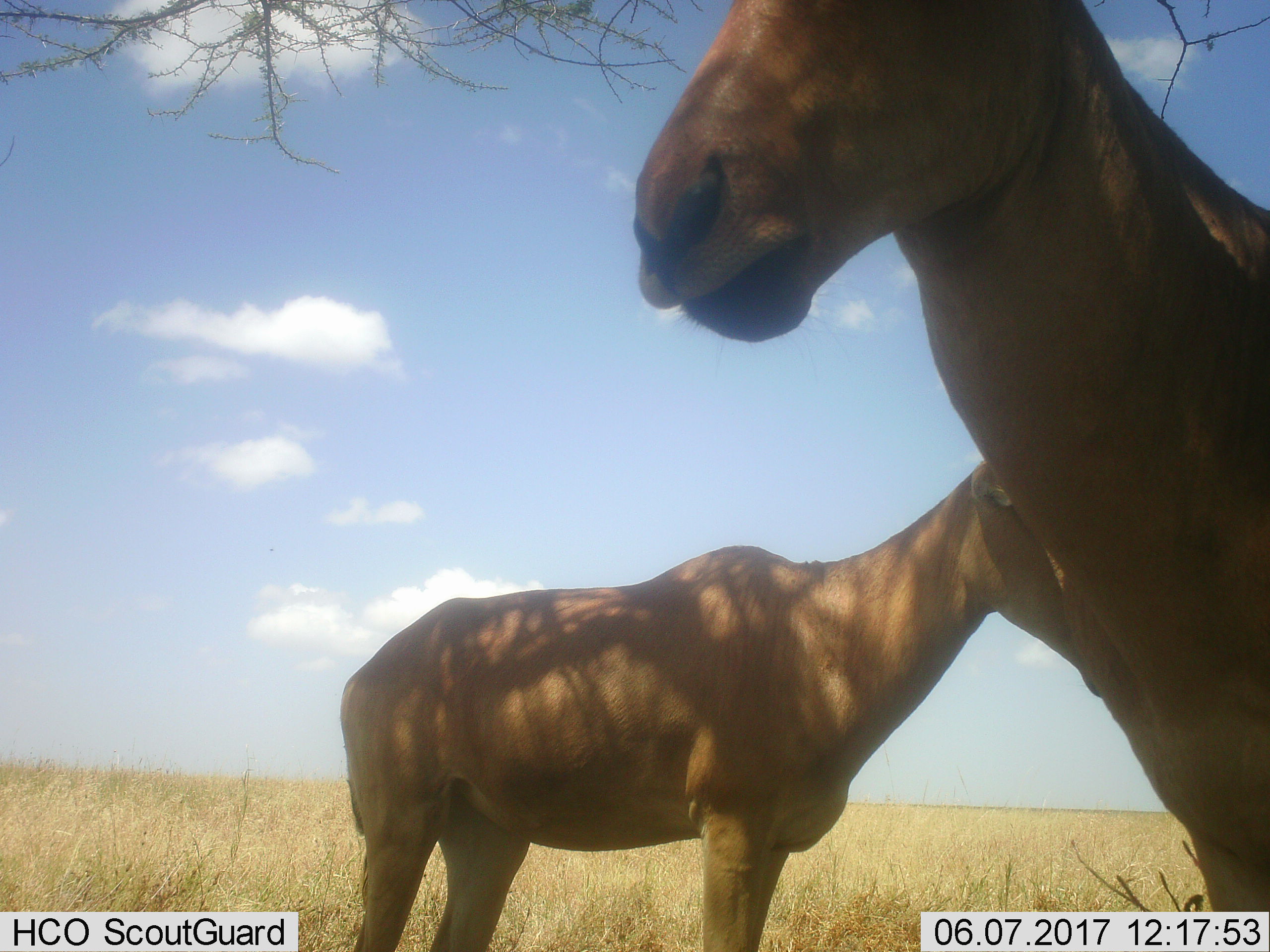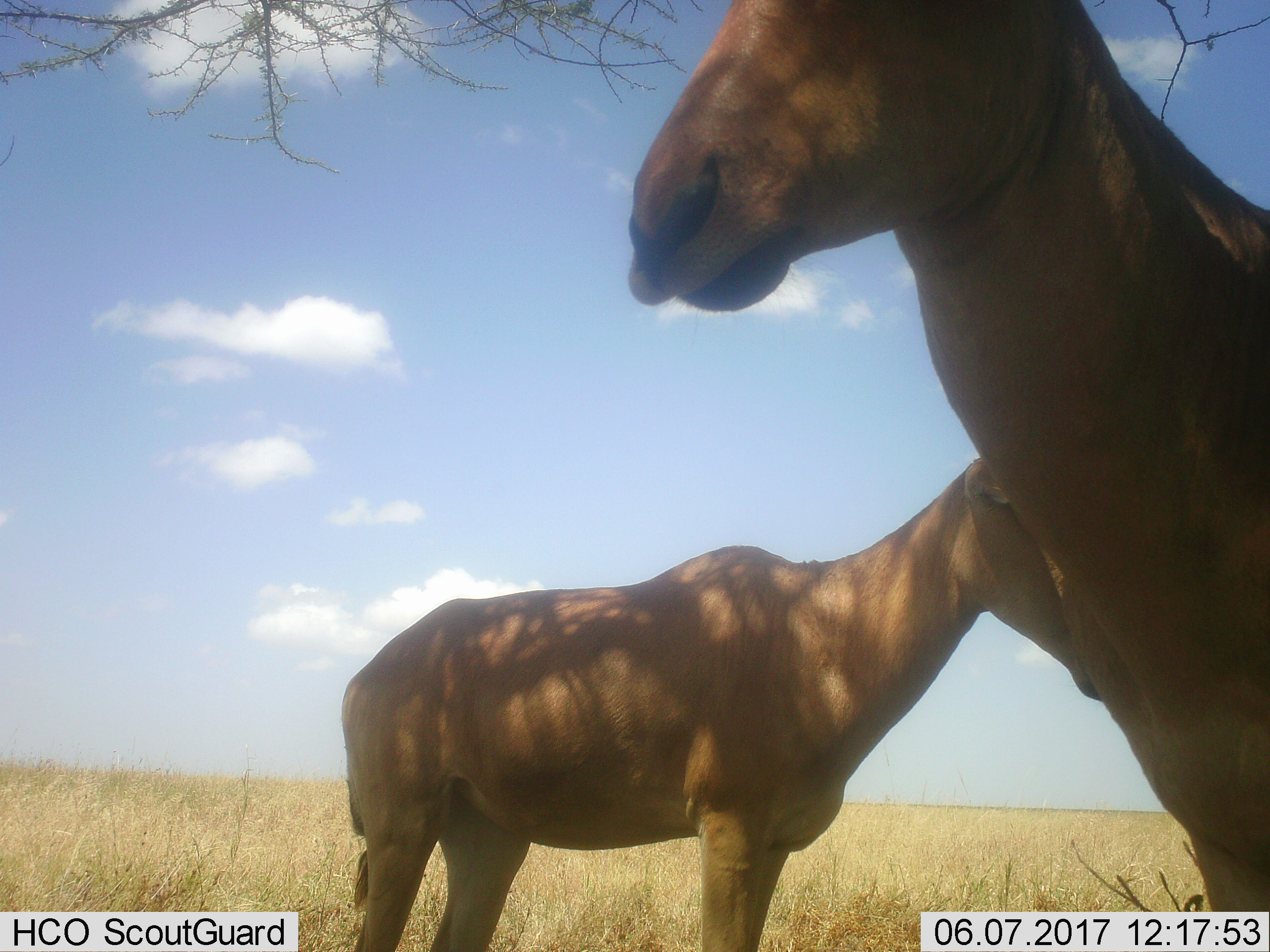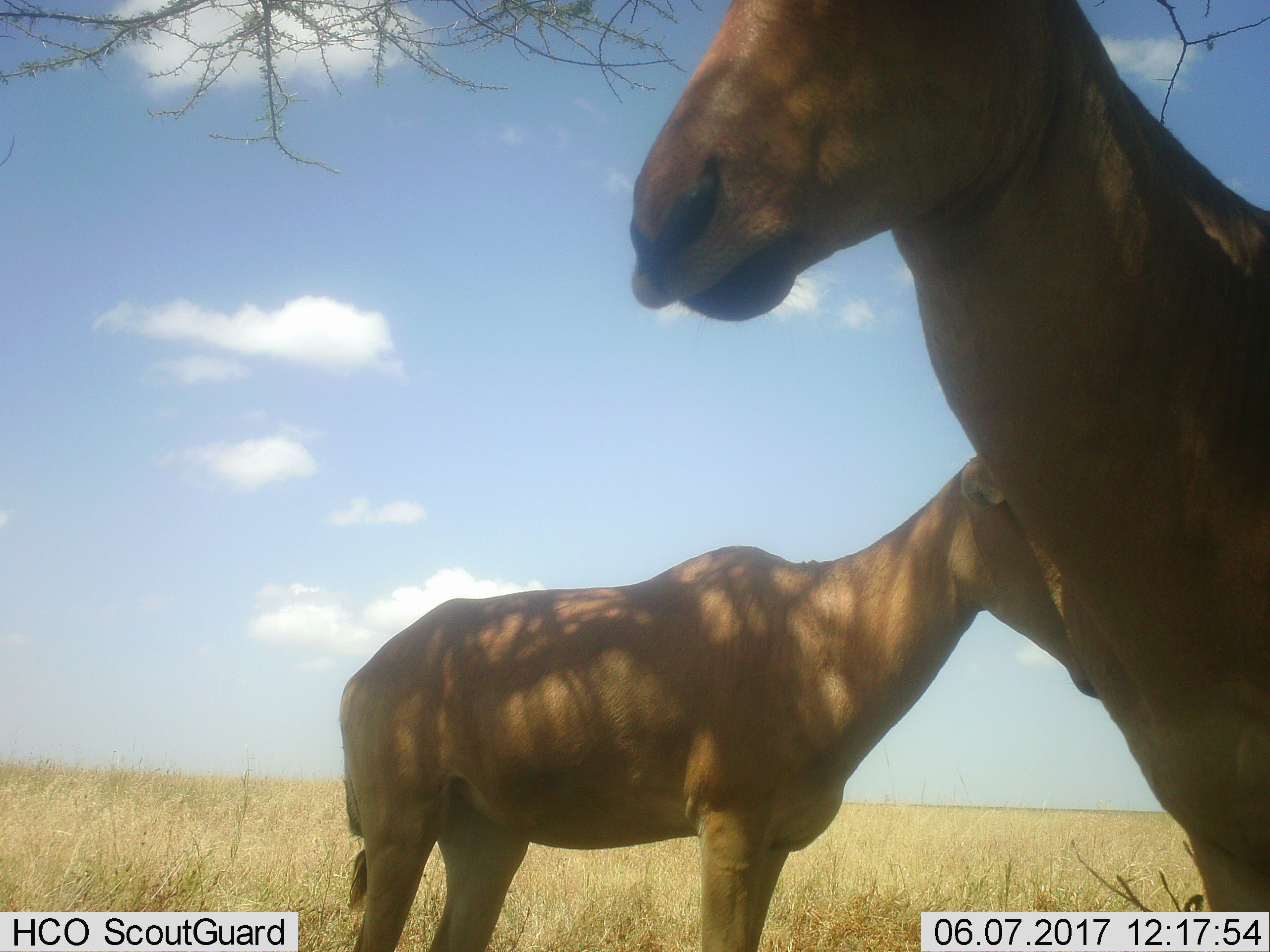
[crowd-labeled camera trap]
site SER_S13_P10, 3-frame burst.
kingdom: Animalia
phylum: Chordata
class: Mammalia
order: Artiodactyla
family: Bovidae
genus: Alcelaphus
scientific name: Alcelaphus buselaphus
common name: hartebeest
Hartebeest (Alcelaphus buselaphus), count 2. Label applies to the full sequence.